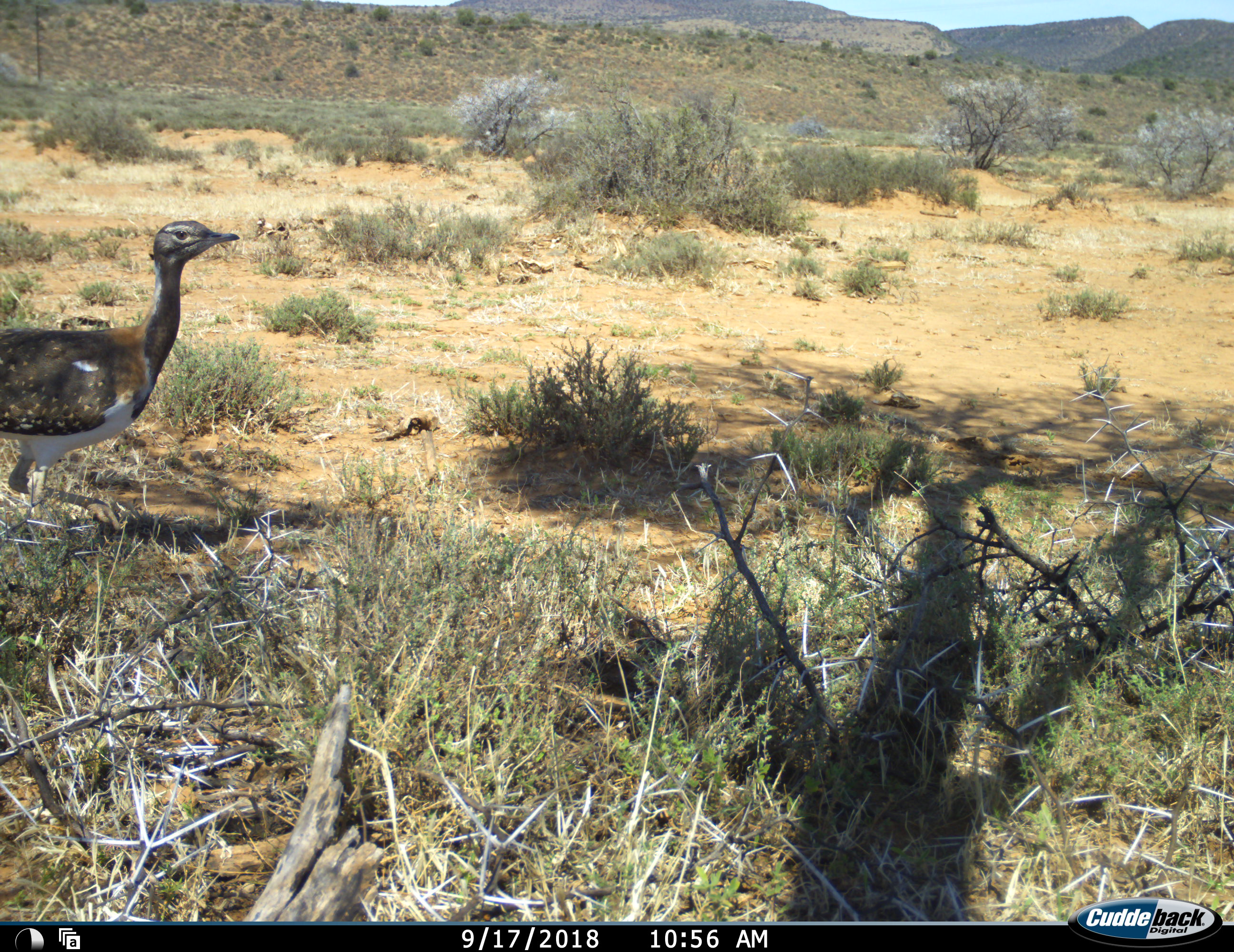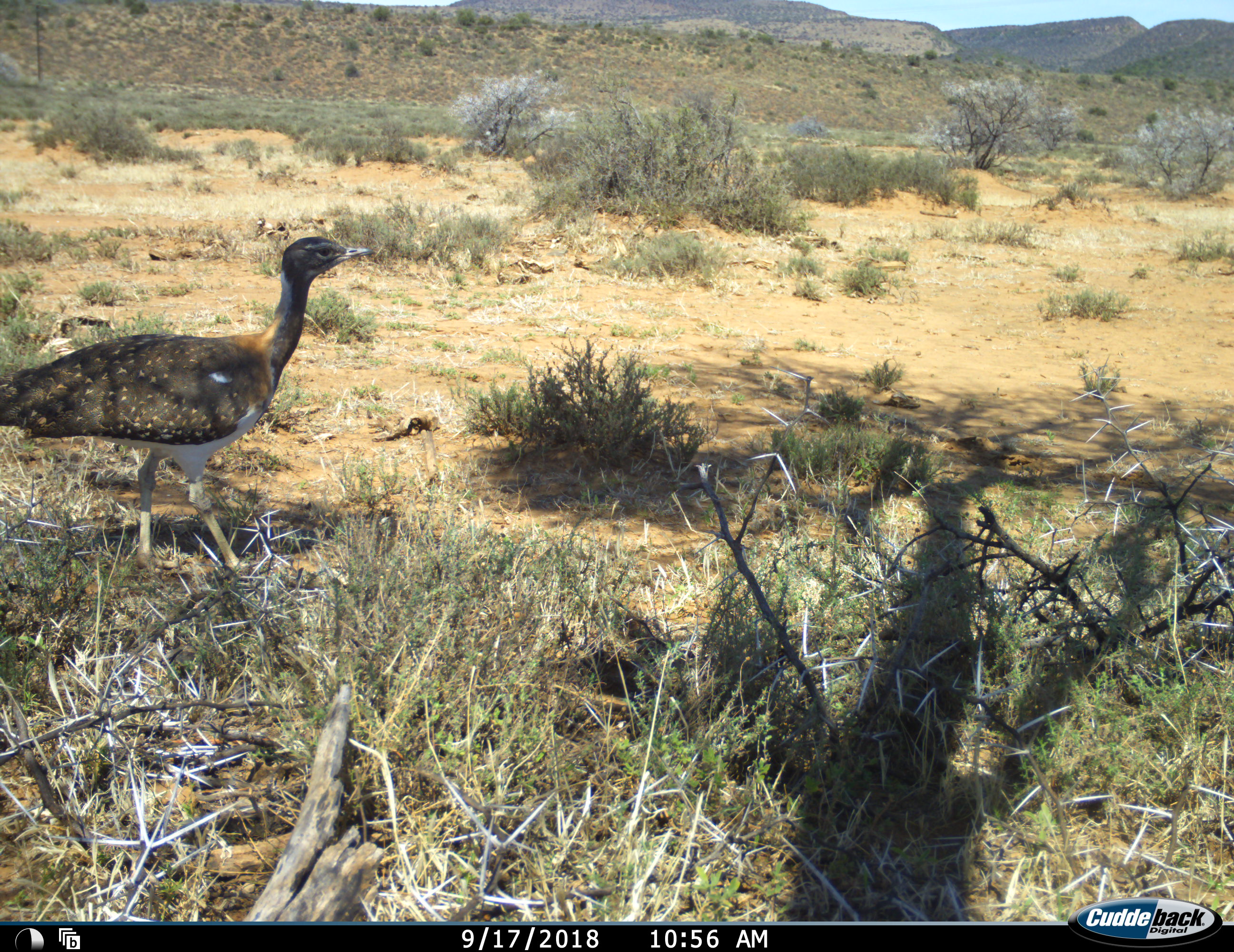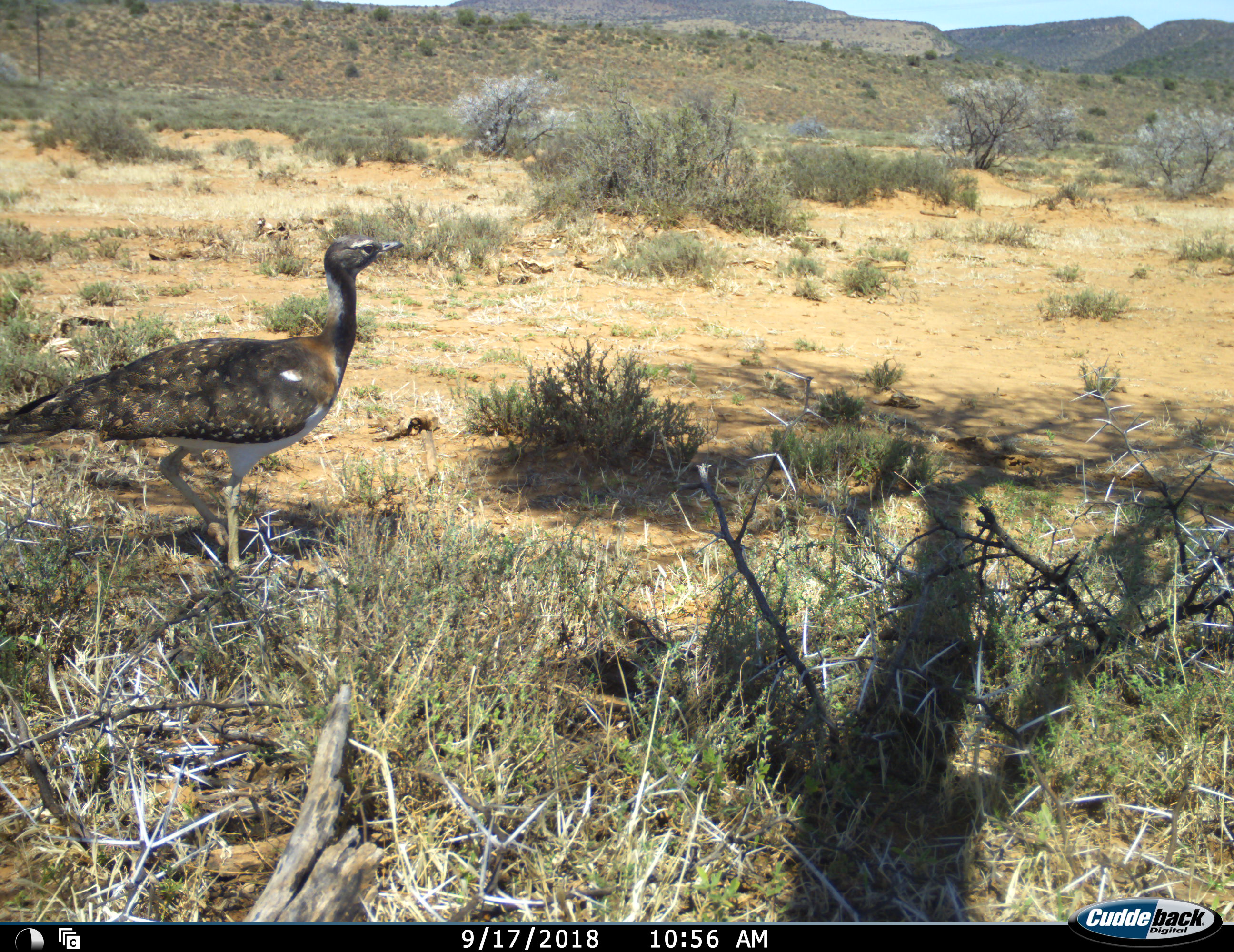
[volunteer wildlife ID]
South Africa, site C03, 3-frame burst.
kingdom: Animalia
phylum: Chordata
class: Aves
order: Otidiformes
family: Otididae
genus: Ardeotis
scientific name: Ardeotis kori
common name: kori bustard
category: bustardkori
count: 1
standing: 0%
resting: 0%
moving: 100%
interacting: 0%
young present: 0%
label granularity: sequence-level